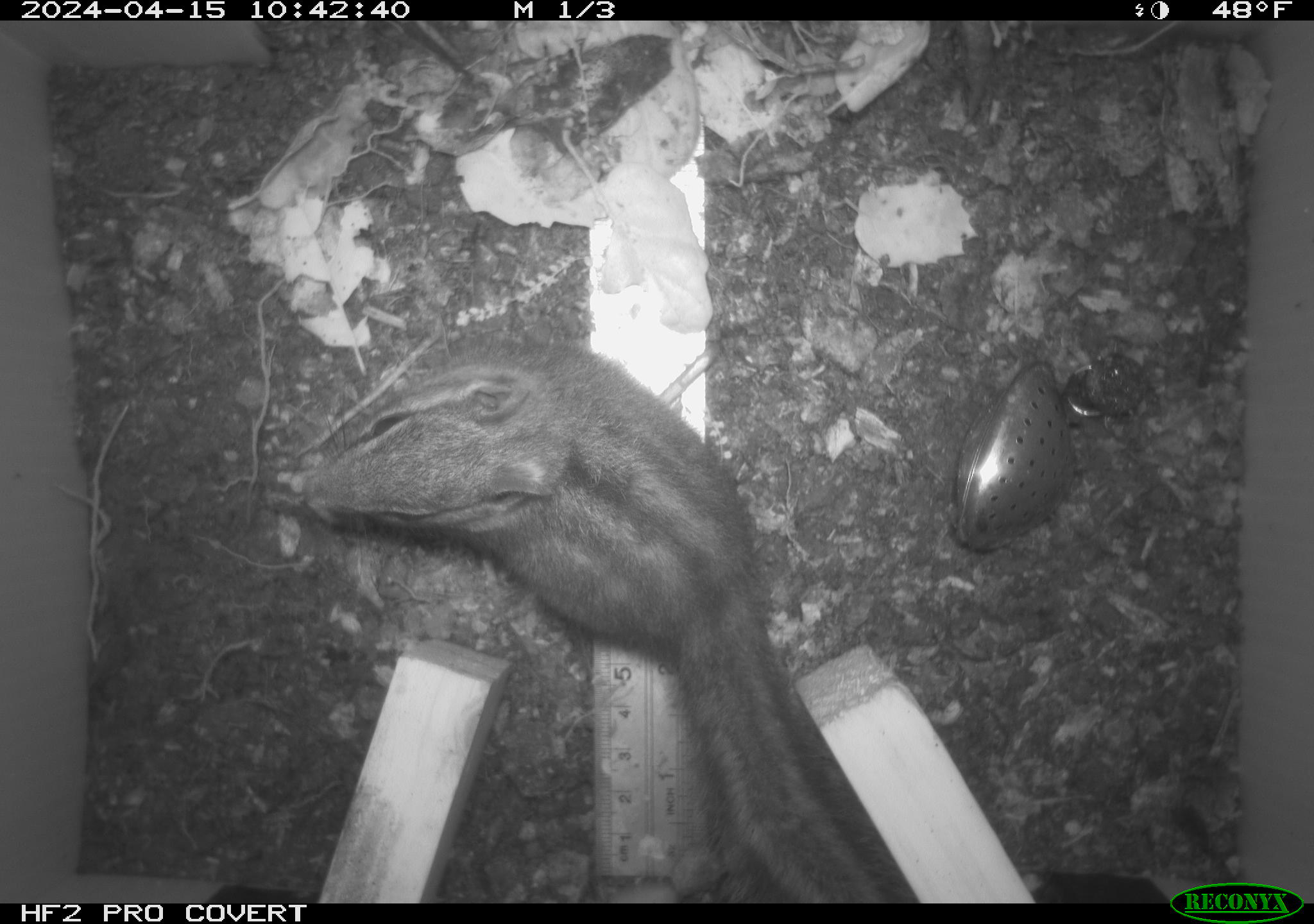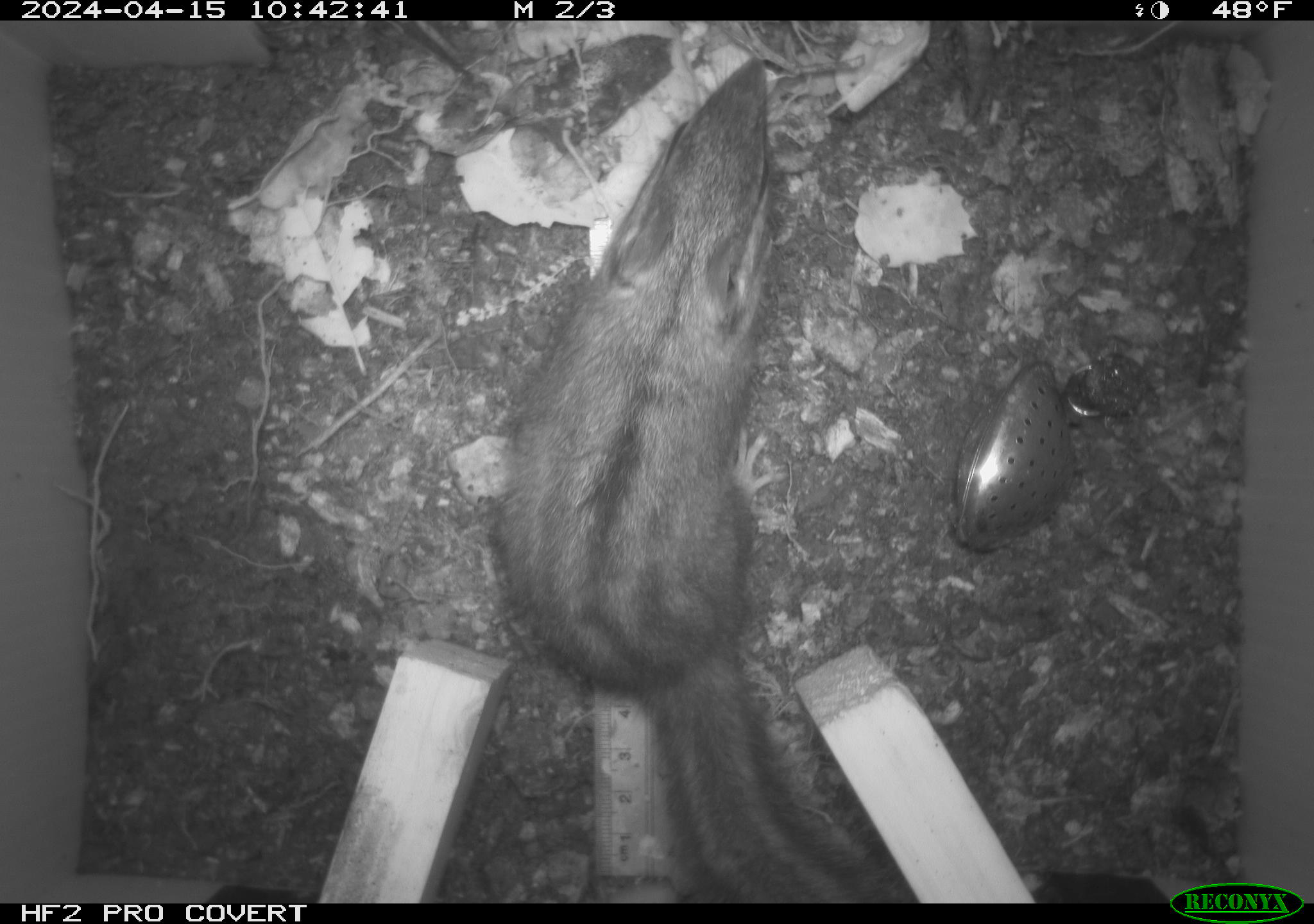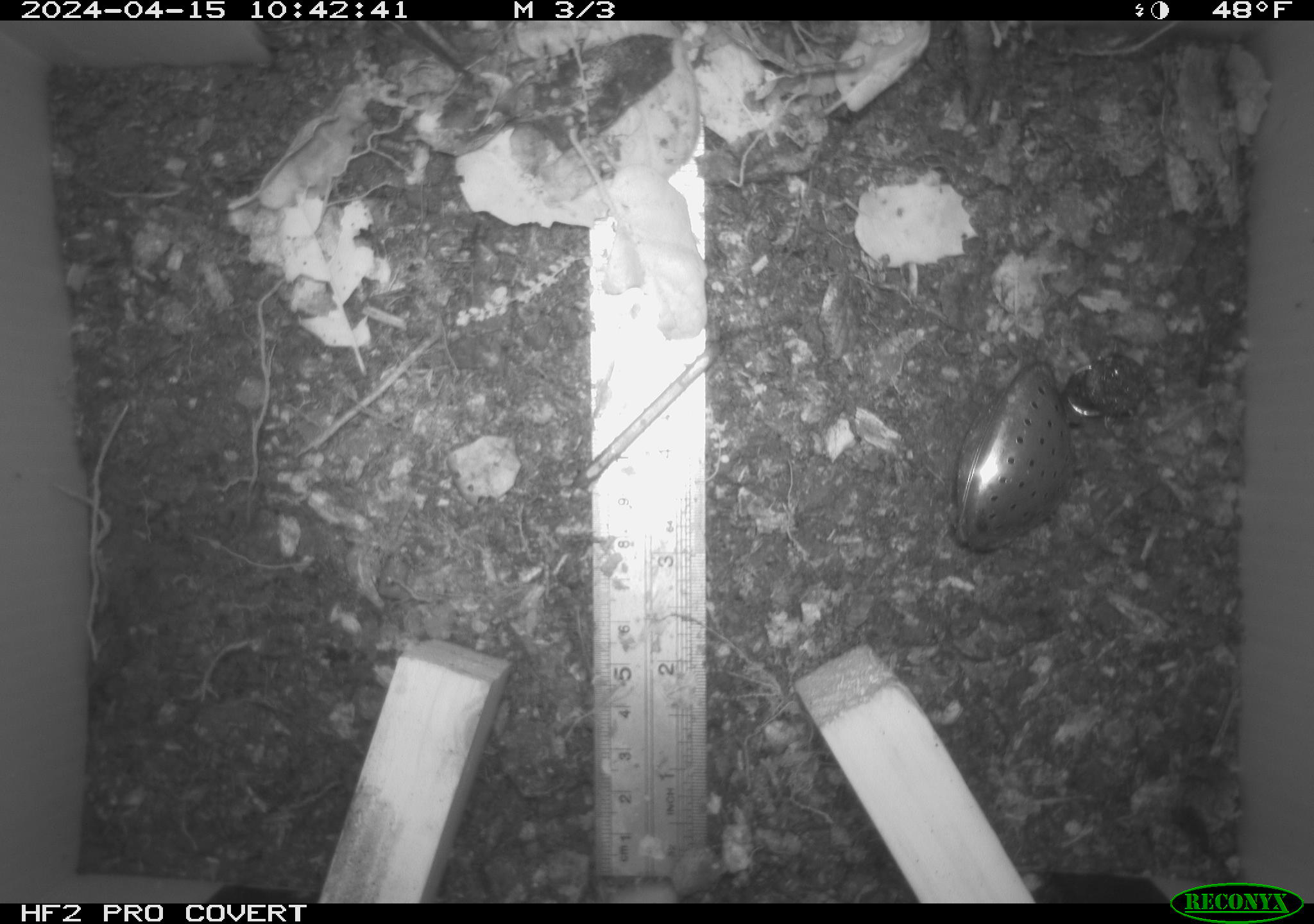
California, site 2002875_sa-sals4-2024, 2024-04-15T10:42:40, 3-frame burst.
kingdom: Animalia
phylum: Chordata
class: Mammalia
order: Rodentia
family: Sciuridae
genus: Neotamias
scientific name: Neotamias merriami merriami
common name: merriam's chipmunk